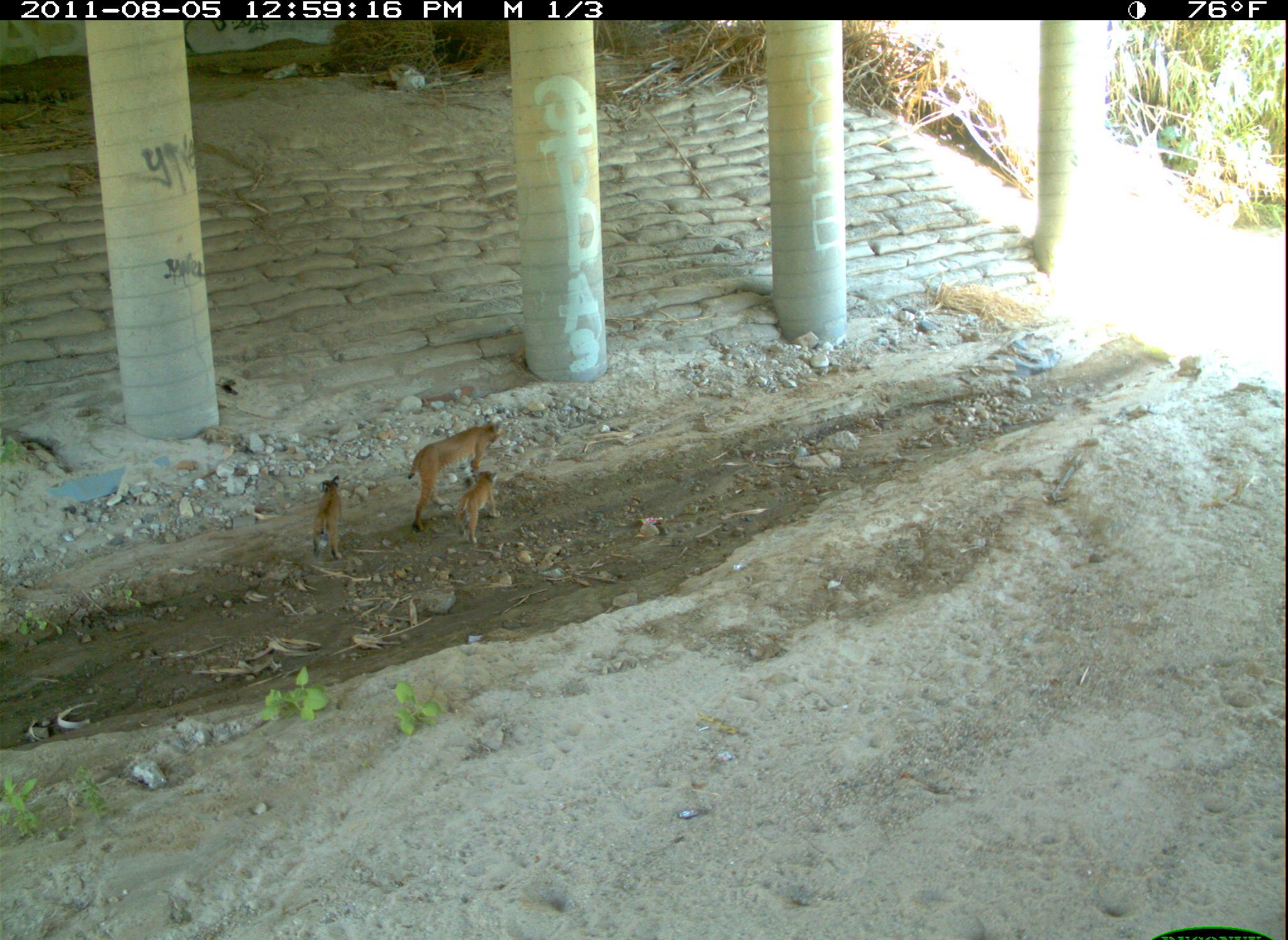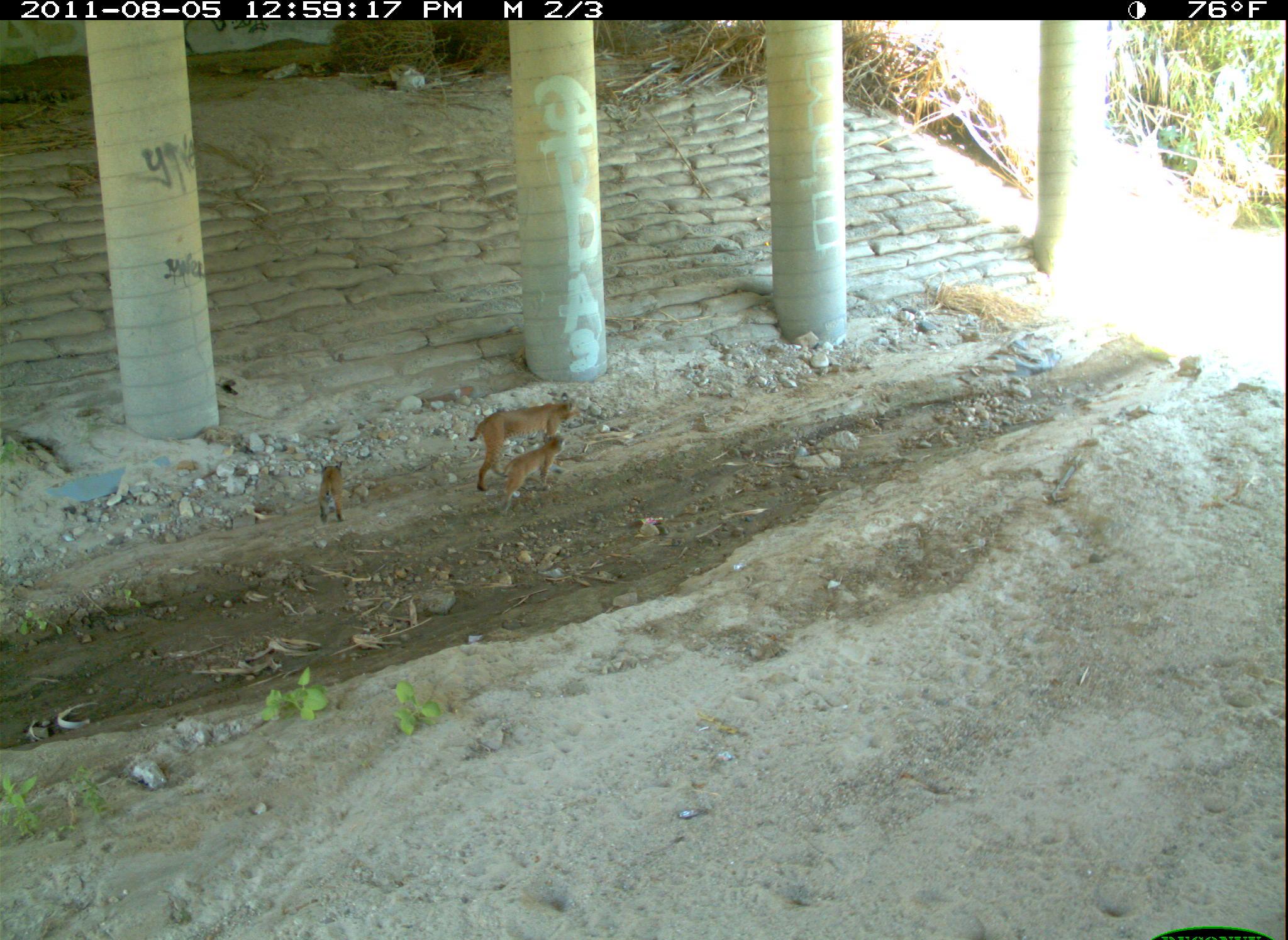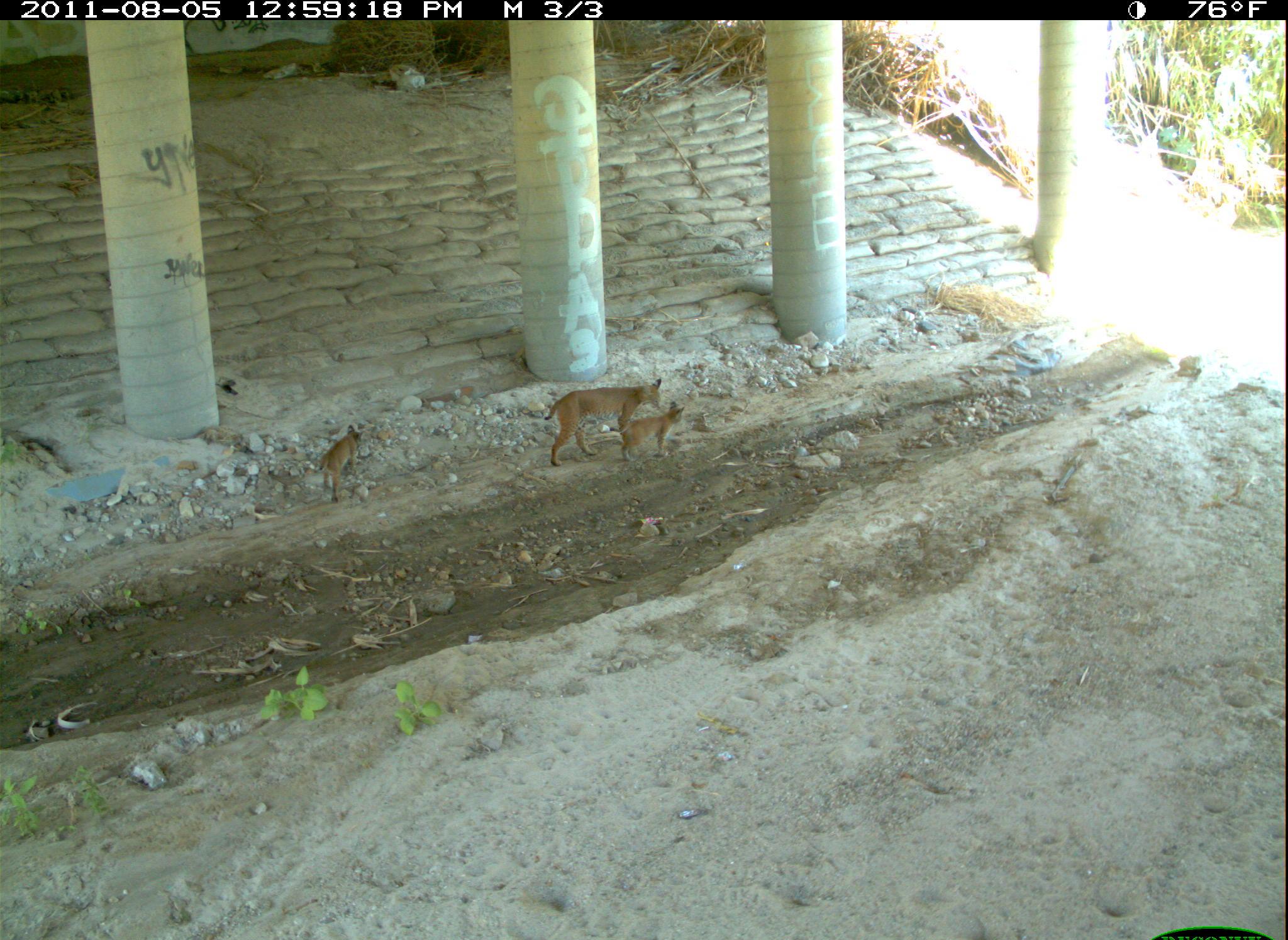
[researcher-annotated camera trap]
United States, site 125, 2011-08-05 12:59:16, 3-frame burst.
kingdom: Animalia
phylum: Chordata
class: Mammalia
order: Carnivora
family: Felidae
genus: Lynx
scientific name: Lynx rufus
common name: bobcat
Bobcat (Lynx rufus).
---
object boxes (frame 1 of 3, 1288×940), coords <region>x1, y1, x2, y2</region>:
bobcat: <region>400, 411, 509, 539</region>; <region>452, 463, 508, 546</region>; <region>305, 470, 349, 567</region>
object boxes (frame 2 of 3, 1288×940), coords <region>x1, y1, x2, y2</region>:
bobcat: <region>464, 390, 585, 500</region>; <region>497, 425, 574, 520</region>; <region>310, 454, 351, 529</region>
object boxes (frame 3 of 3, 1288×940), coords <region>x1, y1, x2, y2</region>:
bobcat: <region>536, 369, 669, 475</region>; <region>613, 395, 692, 470</region>; <region>316, 417, 373, 513</region>